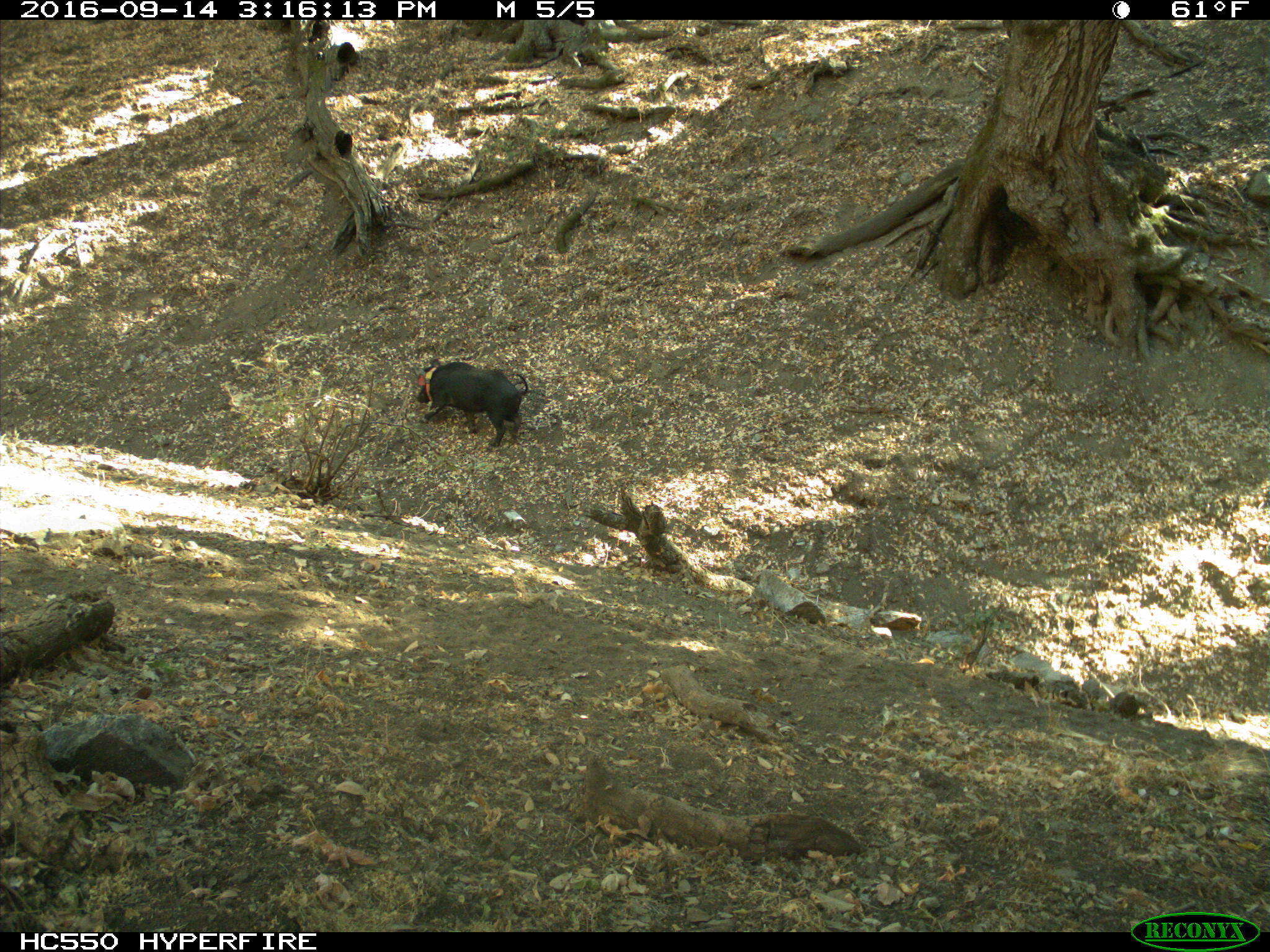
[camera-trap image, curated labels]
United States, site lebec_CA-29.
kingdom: Animalia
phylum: Chordata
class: Mammalia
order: Artiodactyla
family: Suidae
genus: Sus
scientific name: Sus scrofa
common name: wild boar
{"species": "Sus scrofa (wild boar)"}